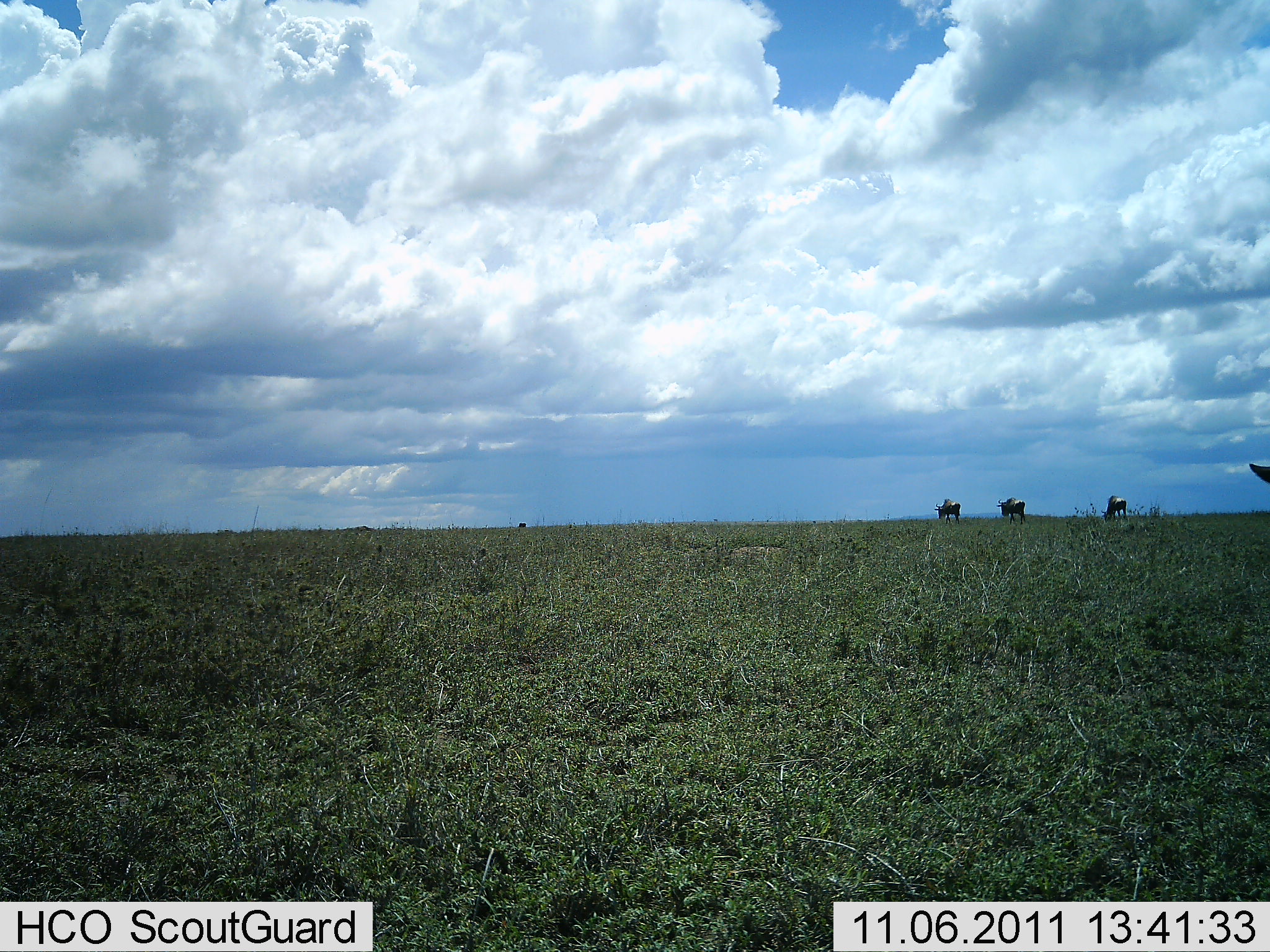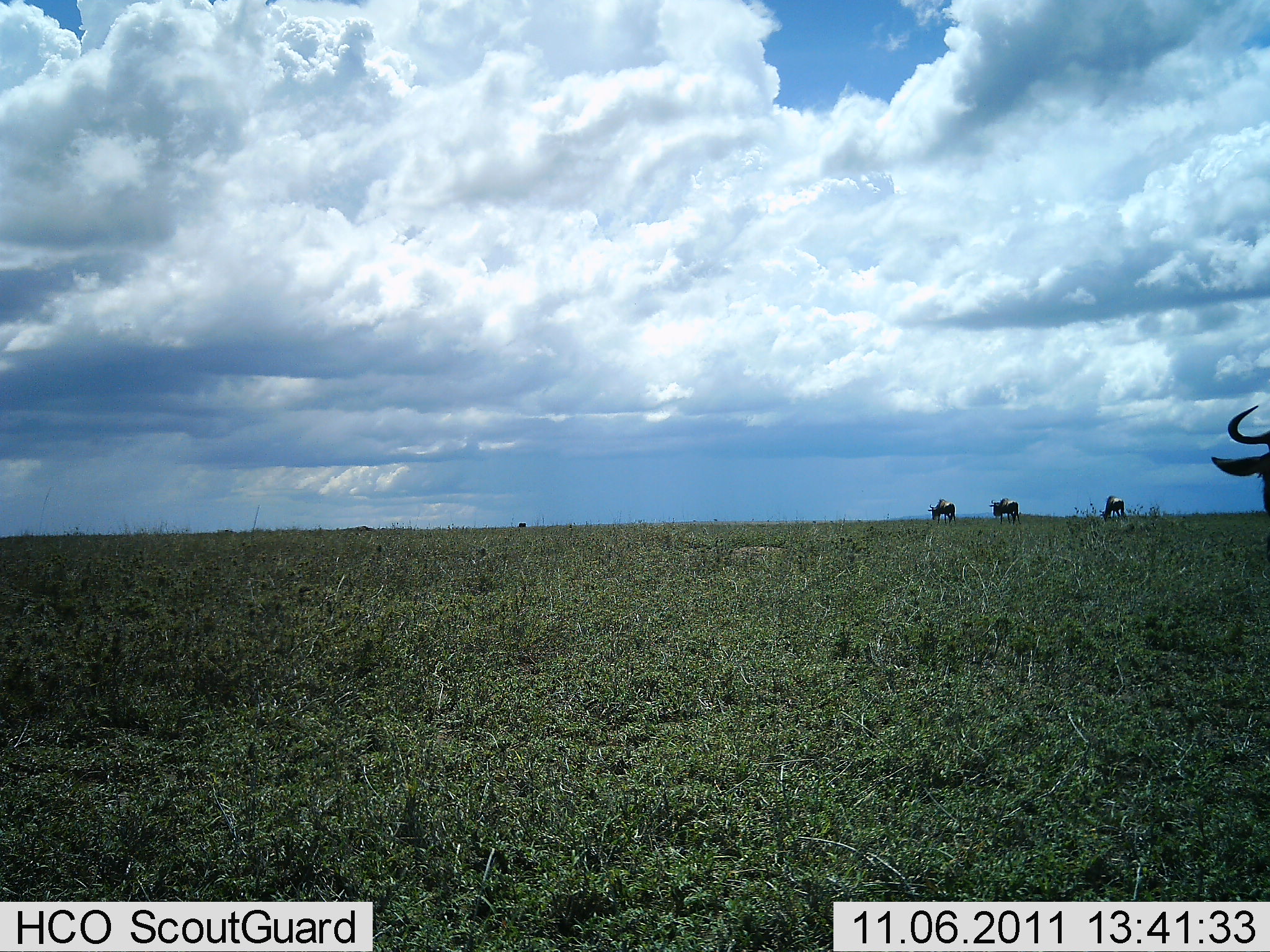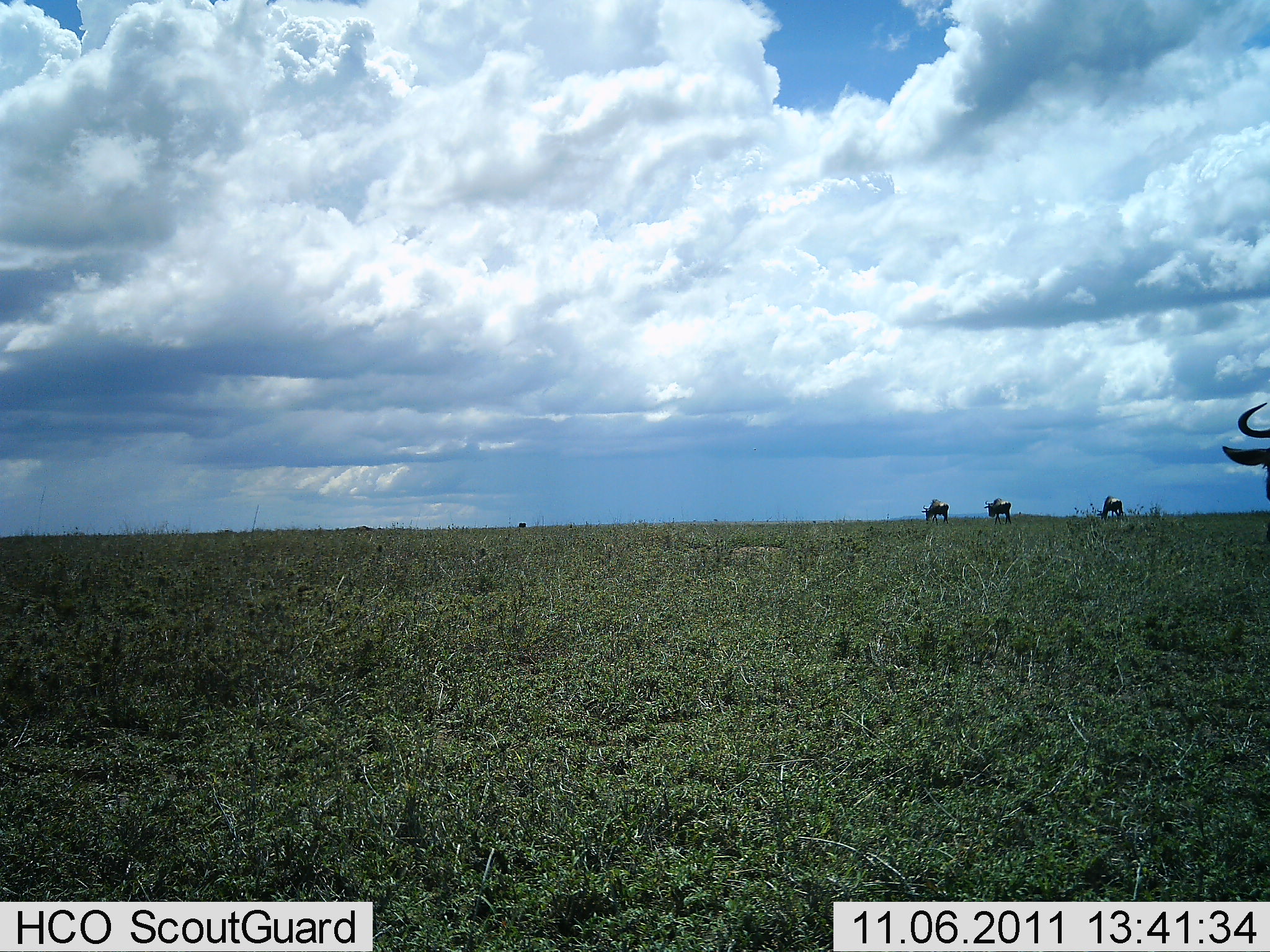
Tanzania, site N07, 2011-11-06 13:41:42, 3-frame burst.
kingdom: Animalia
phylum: Chordata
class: Mammalia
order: Artiodactyla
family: Bovidae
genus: Connochaetes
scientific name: Connochaetes taurinus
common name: blue wildebeest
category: wildebeest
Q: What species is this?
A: Wildebeest (blue wildebeest) (Connochaetes taurinus).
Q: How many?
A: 4.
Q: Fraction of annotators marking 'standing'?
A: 36%.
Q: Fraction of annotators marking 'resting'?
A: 0%.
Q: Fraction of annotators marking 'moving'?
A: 57%.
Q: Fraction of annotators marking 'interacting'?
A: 0%.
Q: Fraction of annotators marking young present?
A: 0%.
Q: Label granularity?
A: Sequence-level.